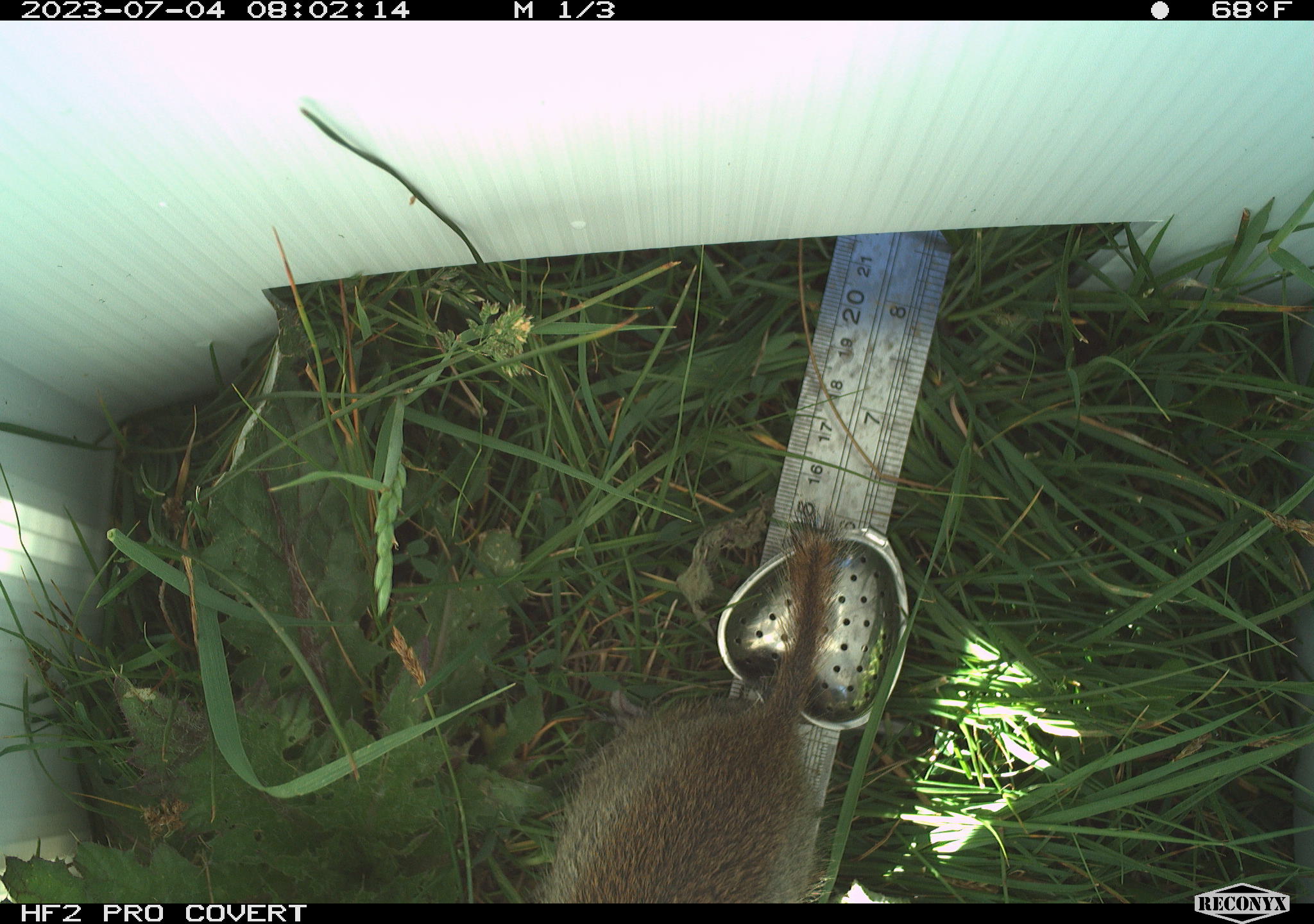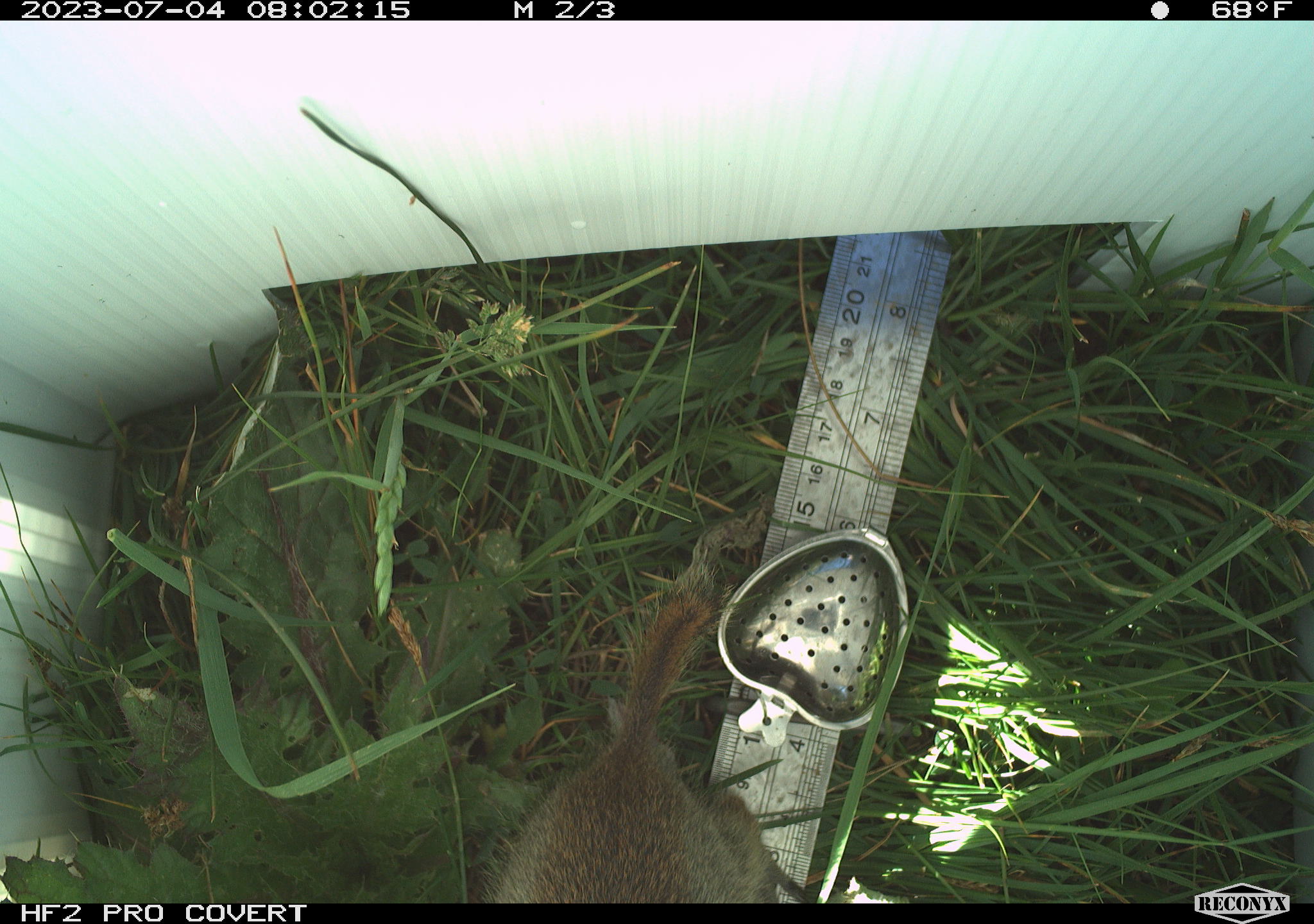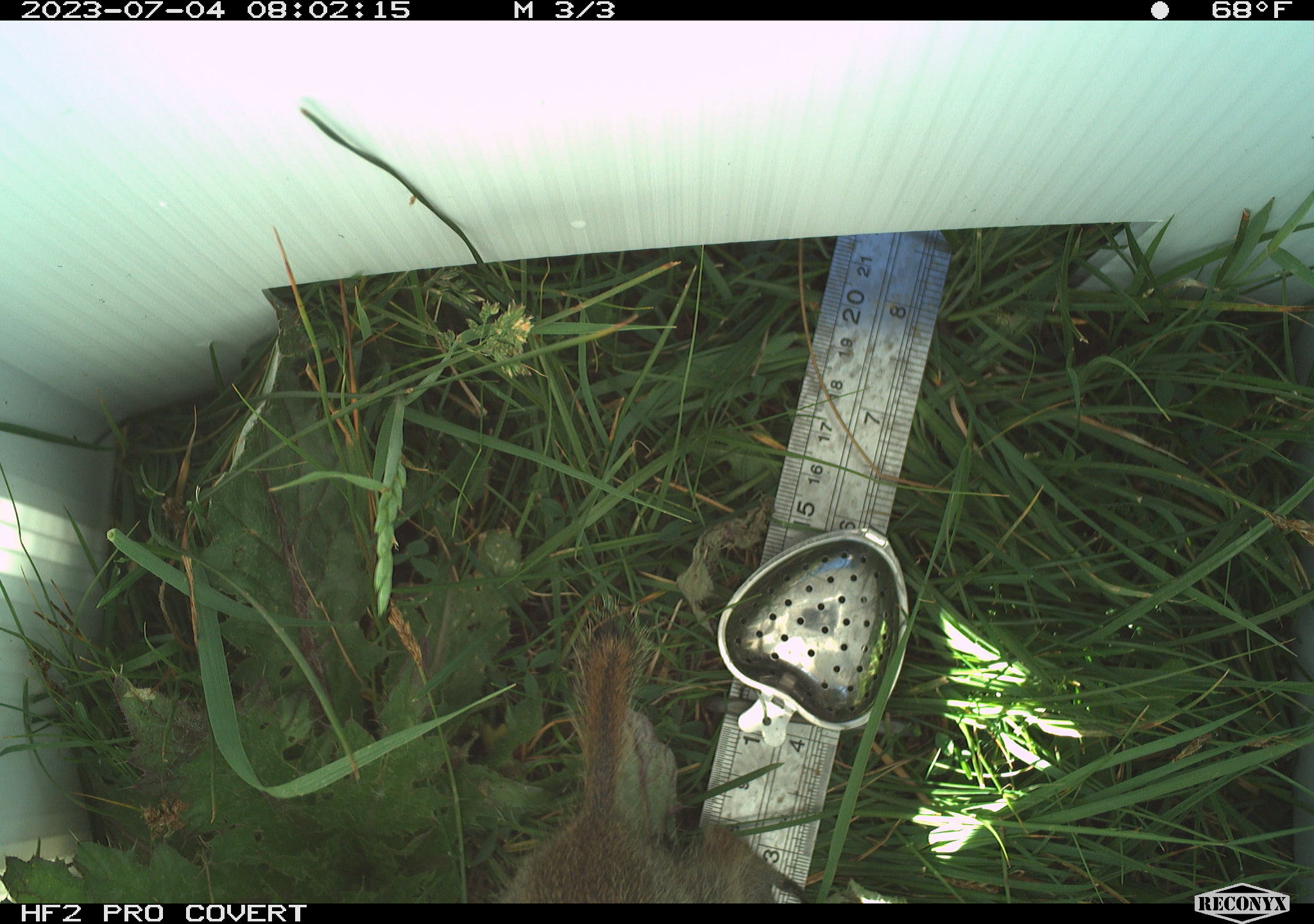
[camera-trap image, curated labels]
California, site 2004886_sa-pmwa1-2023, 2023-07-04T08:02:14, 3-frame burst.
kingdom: Animalia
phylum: Chordata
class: Mammalia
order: Rodentia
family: Sciuridae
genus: Urocitellus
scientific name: Urocitellus beldingi beldingi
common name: belding's ground squirrel